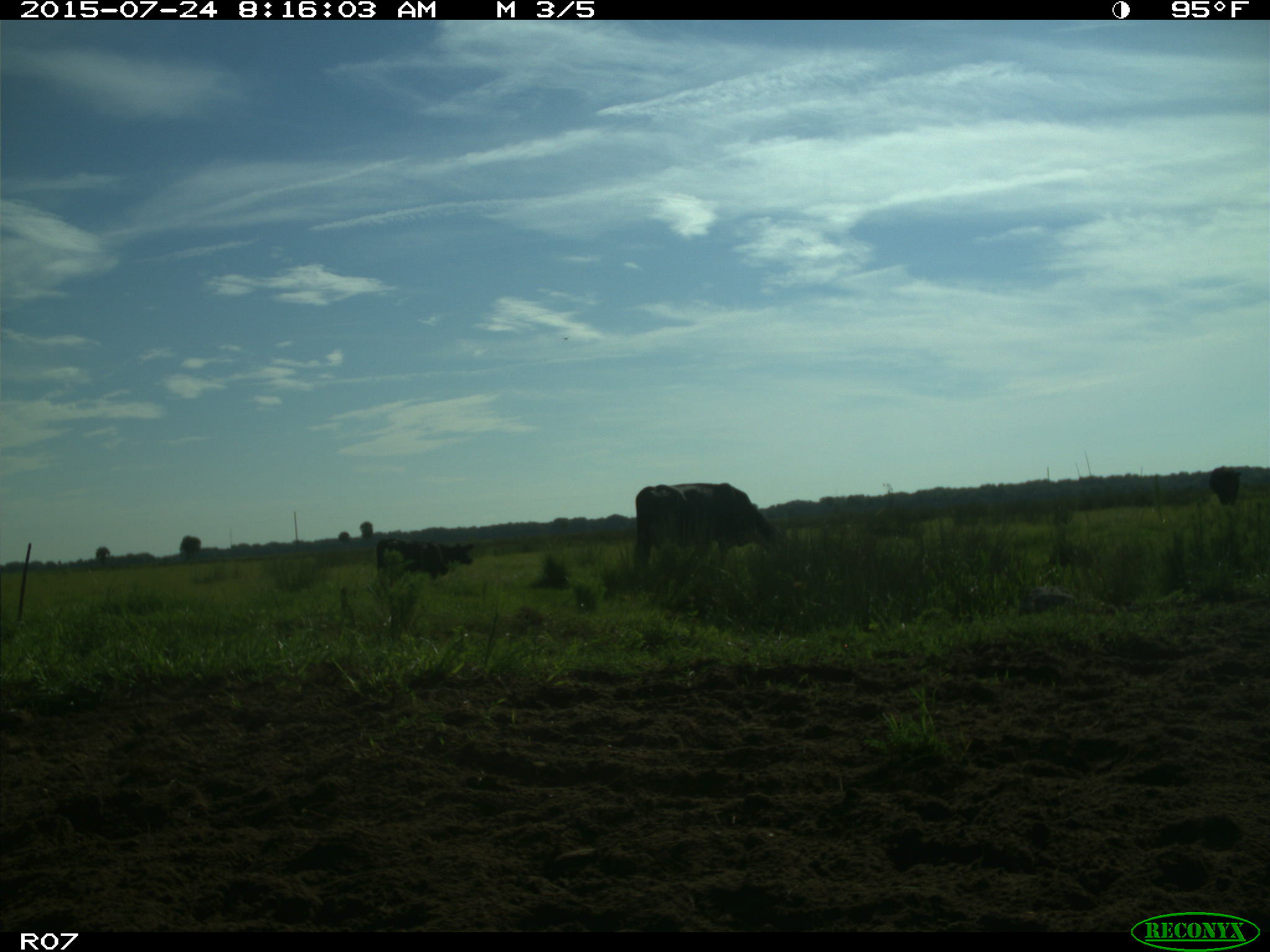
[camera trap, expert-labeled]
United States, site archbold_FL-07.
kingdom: Animalia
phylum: Chordata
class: Mammalia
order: Artiodactyla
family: Bovidae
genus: Bos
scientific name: Bos taurus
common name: domestic cow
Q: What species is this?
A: Bos taurus (domestic cow).